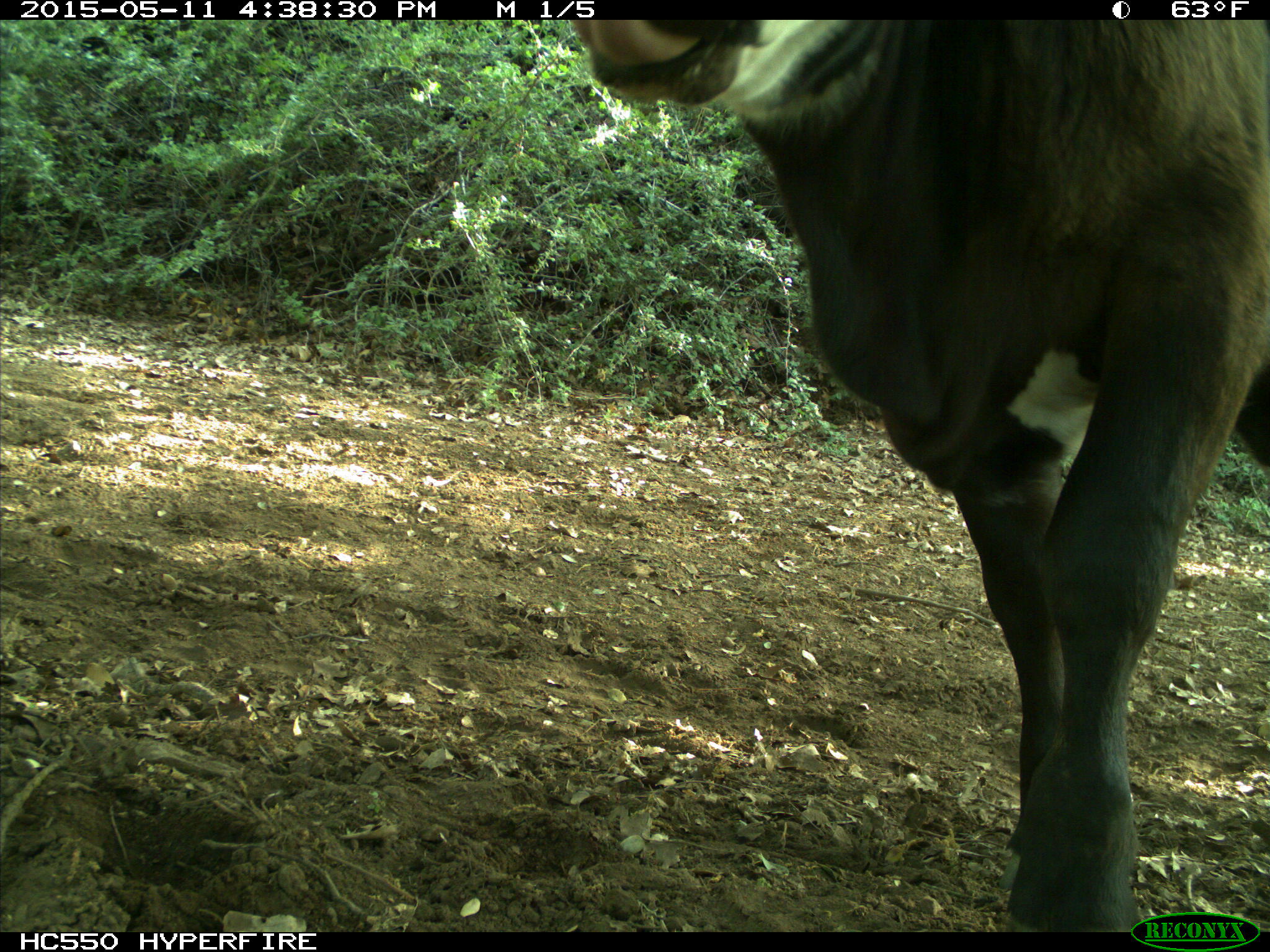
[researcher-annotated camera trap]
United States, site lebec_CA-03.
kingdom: Animalia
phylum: Chordata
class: Mammalia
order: Artiodactyla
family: Bovidae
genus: Bos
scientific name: Bos taurus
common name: domestic cow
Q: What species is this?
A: Bos taurus (domestic cow).